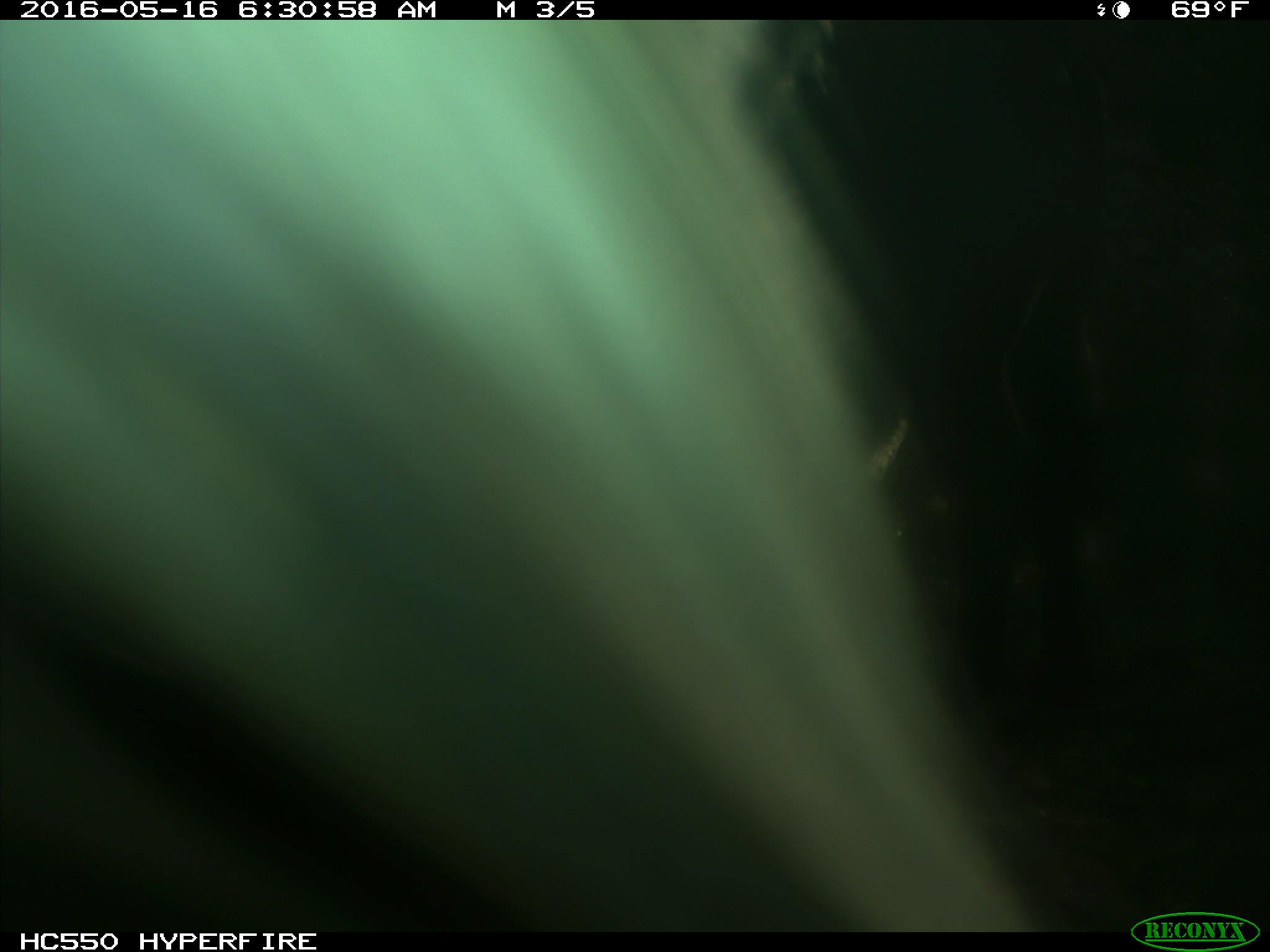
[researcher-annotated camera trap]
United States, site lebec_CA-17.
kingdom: Animalia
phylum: Chordata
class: Mammalia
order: Artiodactyla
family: Bovidae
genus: Bos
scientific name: Bos taurus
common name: domestic cow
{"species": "Bos taurus (domestic cow)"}